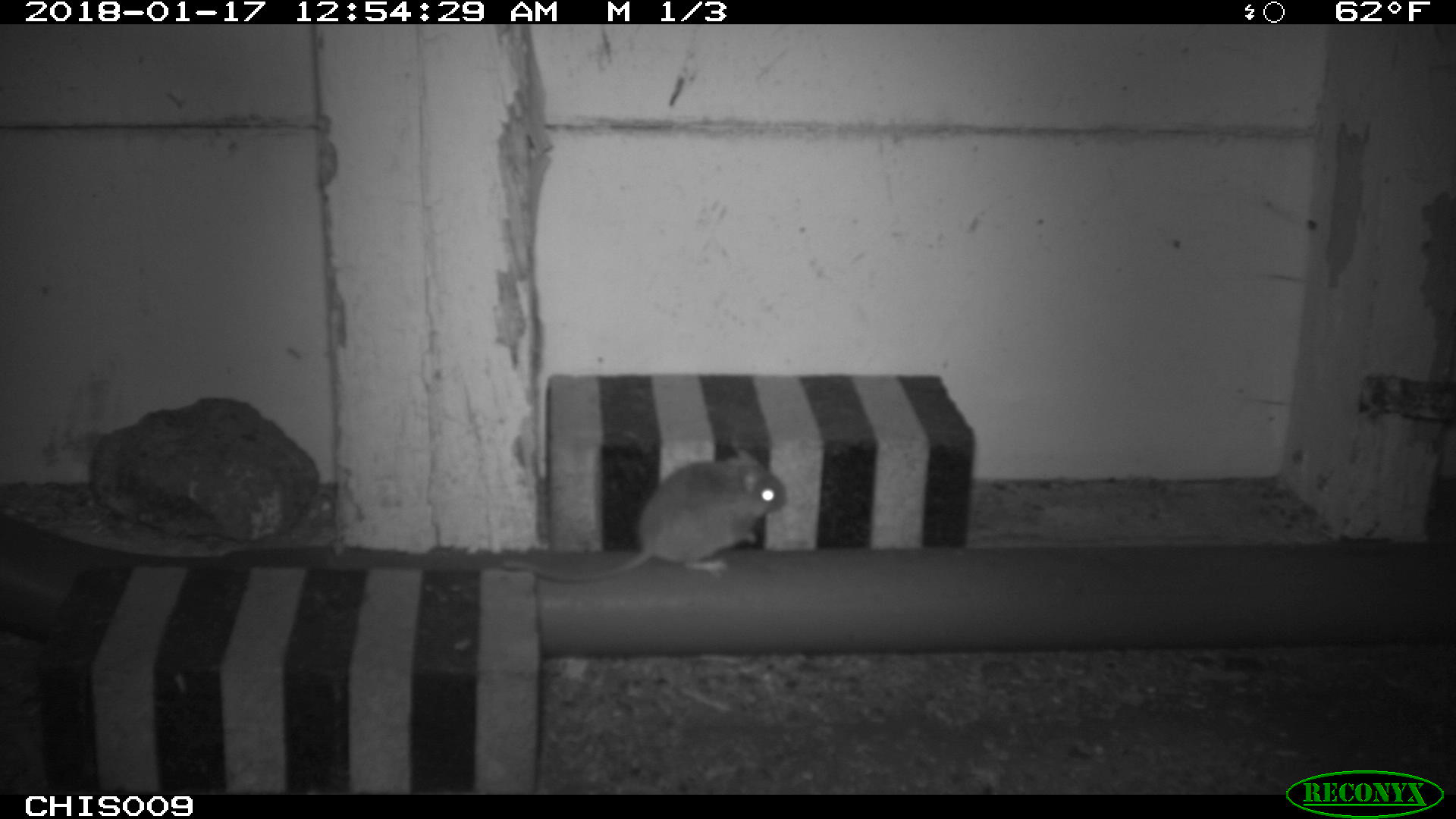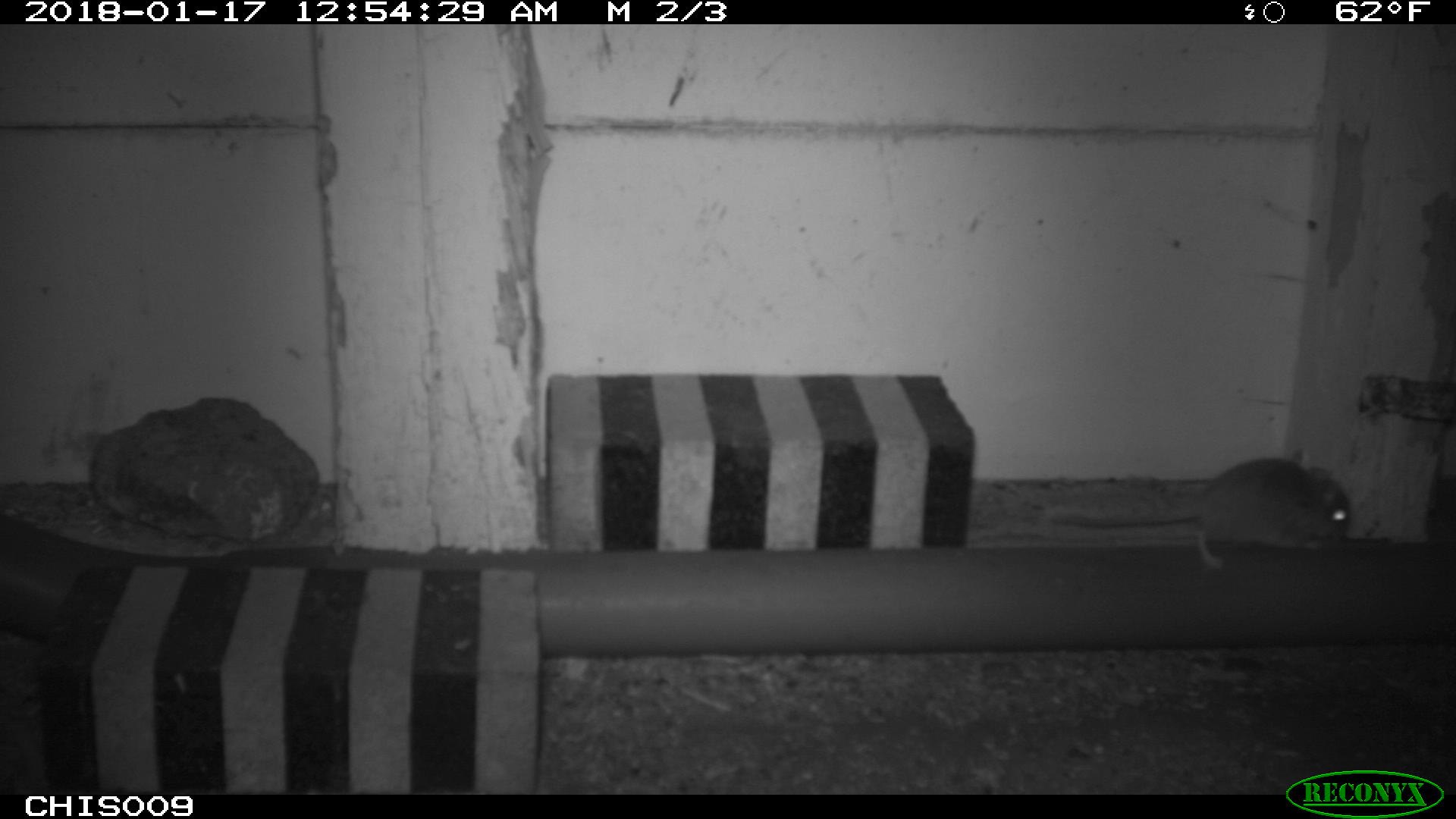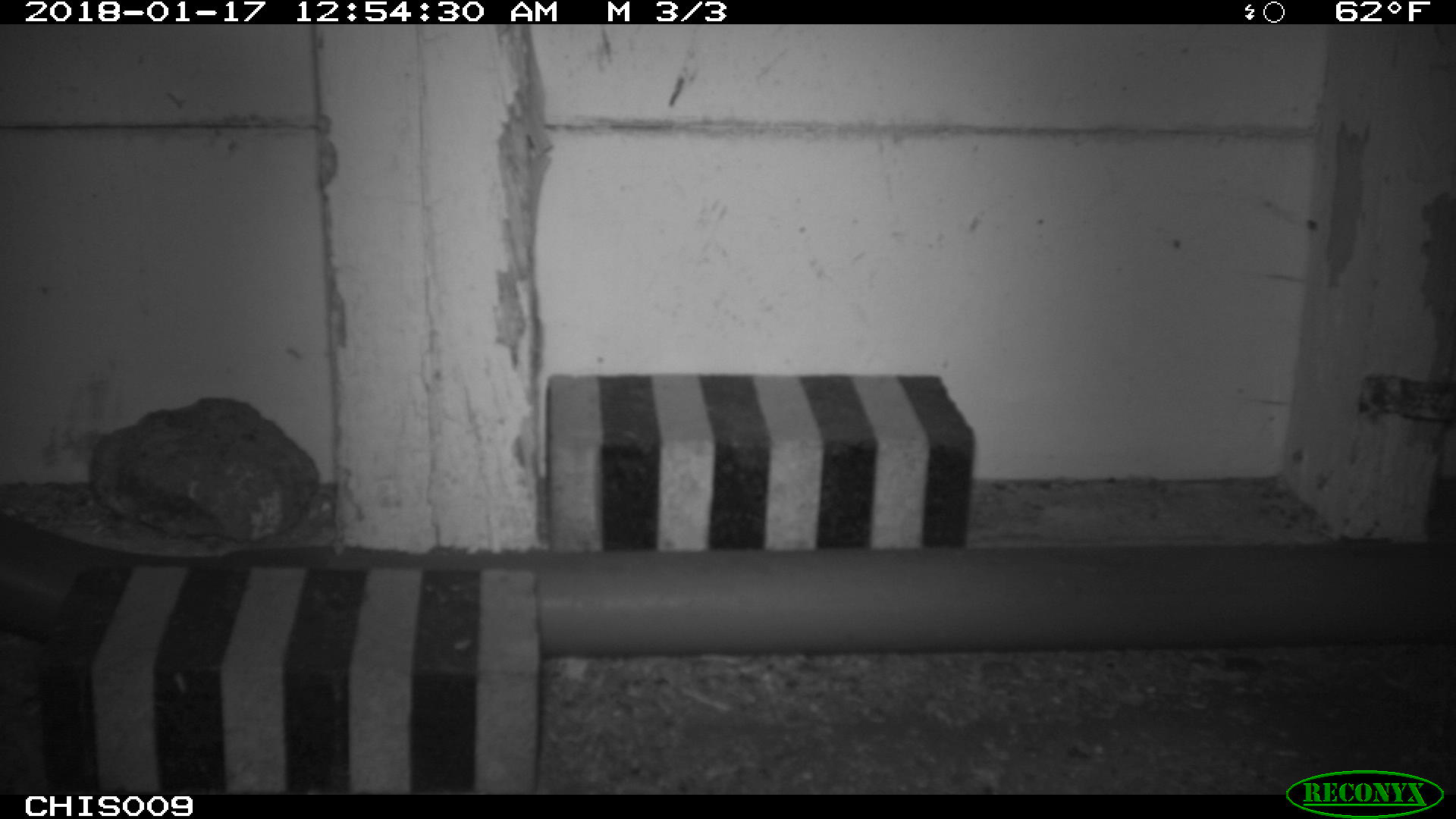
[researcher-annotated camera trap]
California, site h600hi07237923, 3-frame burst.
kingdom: Animalia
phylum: Chordata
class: Mammalia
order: Rodentia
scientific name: Rodentia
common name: rodent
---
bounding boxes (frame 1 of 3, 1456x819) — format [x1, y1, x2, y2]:
rodent: [503, 447, 786, 581]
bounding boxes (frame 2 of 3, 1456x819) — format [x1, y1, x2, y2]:
rodent: [1048, 455, 1356, 567]